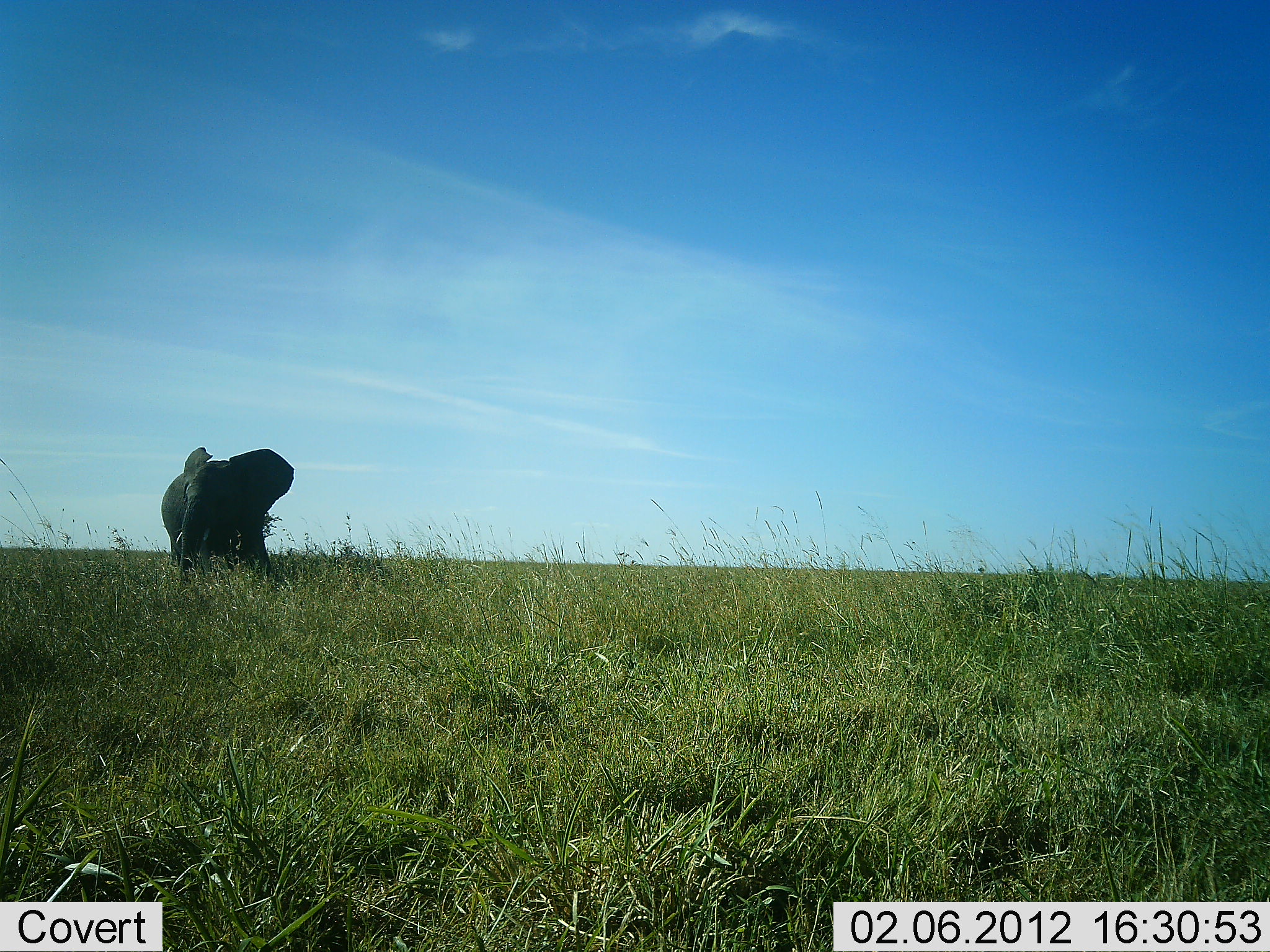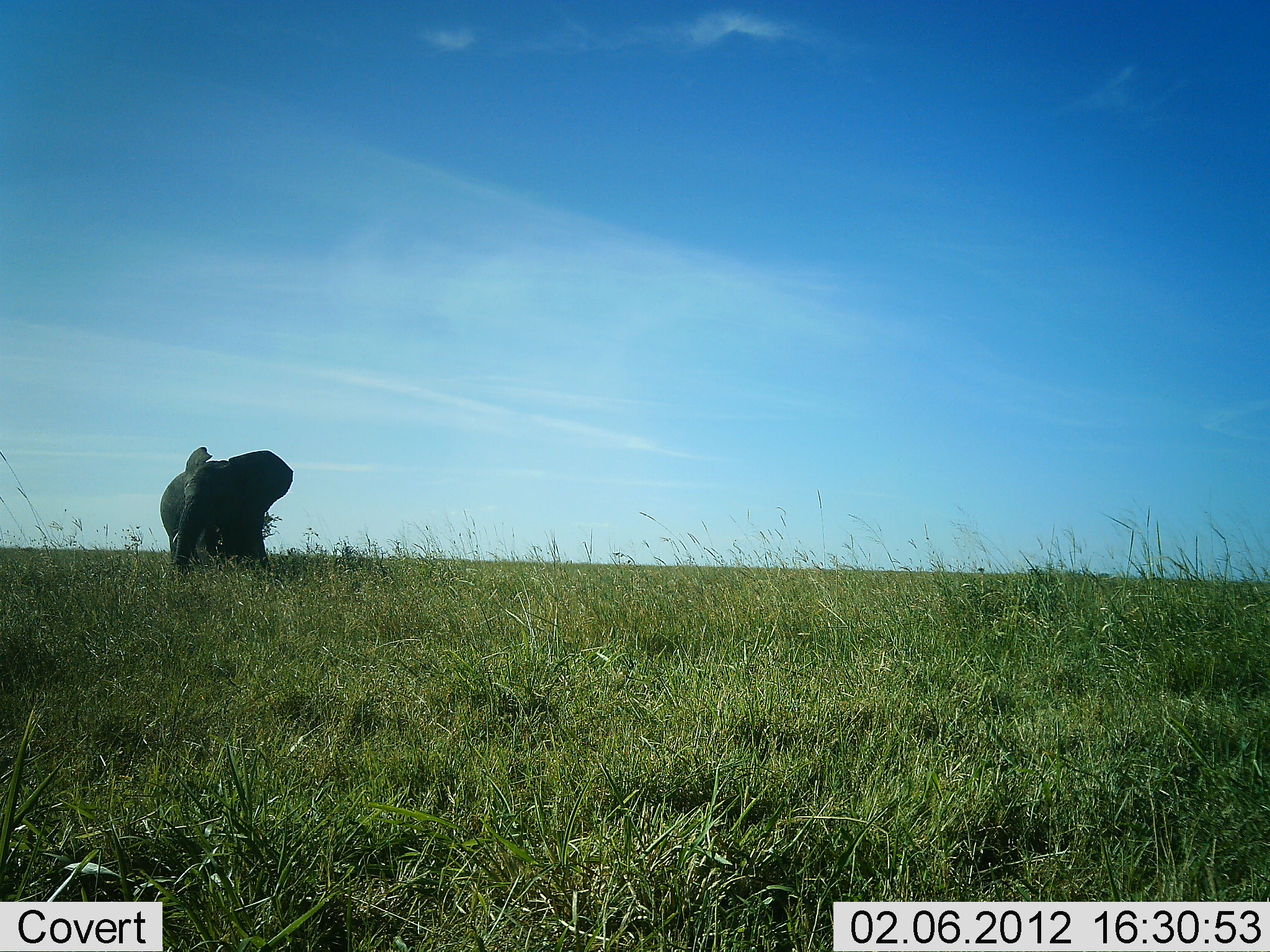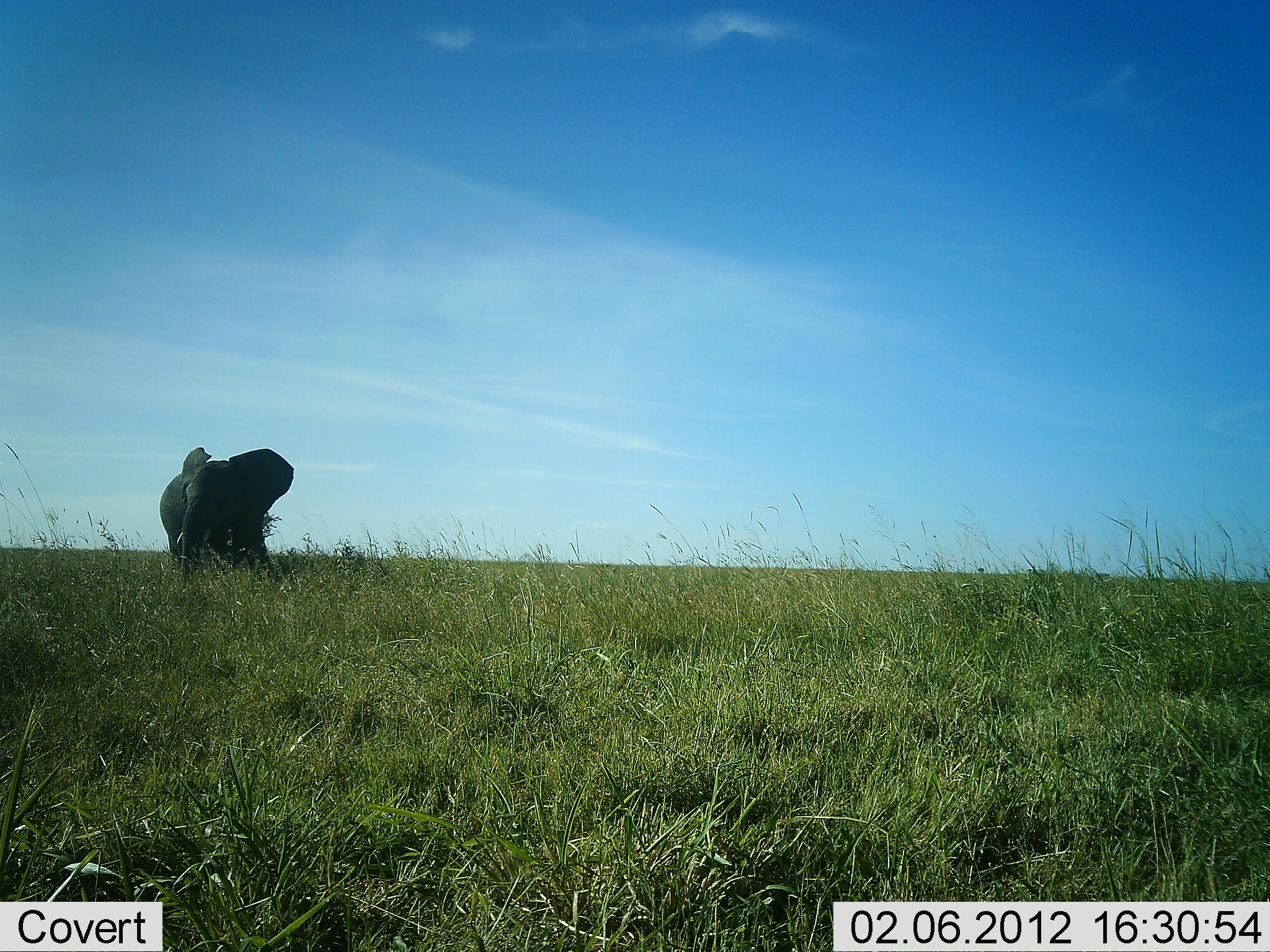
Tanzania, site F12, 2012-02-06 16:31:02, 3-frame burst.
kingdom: Animalia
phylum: Chordata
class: Mammalia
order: Proboscidea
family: Elephantidae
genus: Loxodonta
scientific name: Loxodonta africana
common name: african bush elephant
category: elephant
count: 1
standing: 75%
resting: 0%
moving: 12%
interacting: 0%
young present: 0%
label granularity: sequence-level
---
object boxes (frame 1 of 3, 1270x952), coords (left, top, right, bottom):
animal: (161, 446, 296, 580)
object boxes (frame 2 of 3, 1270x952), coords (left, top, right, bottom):
animal: (156, 444, 295, 571)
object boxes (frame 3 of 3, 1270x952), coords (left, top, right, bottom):
animal: (159, 448, 297, 576)